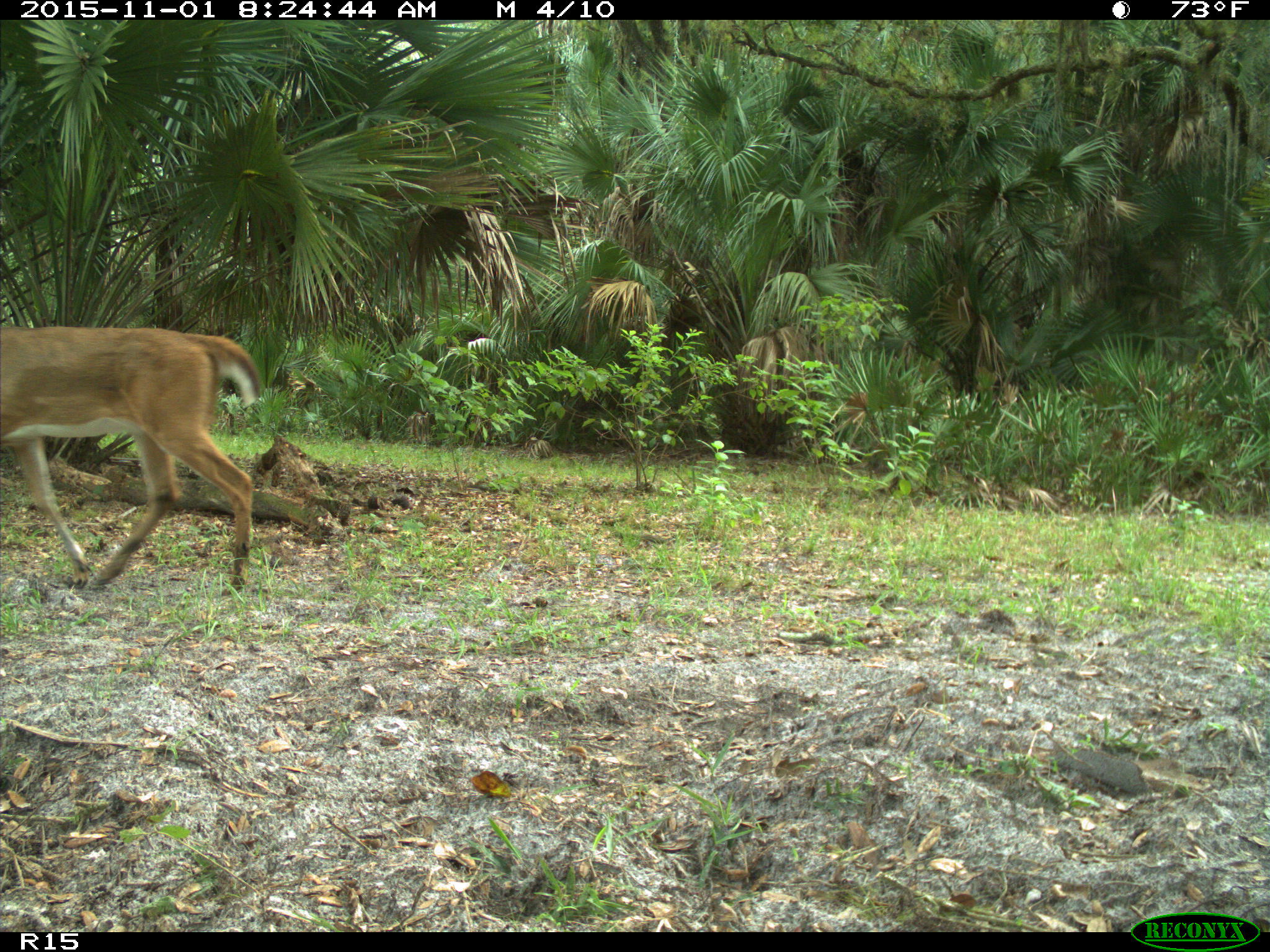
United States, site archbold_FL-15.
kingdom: Animalia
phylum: Chordata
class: Mammalia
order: Artiodactyla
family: Cervidae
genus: Odocoileus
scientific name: Odocoileus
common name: deer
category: unidentified deer